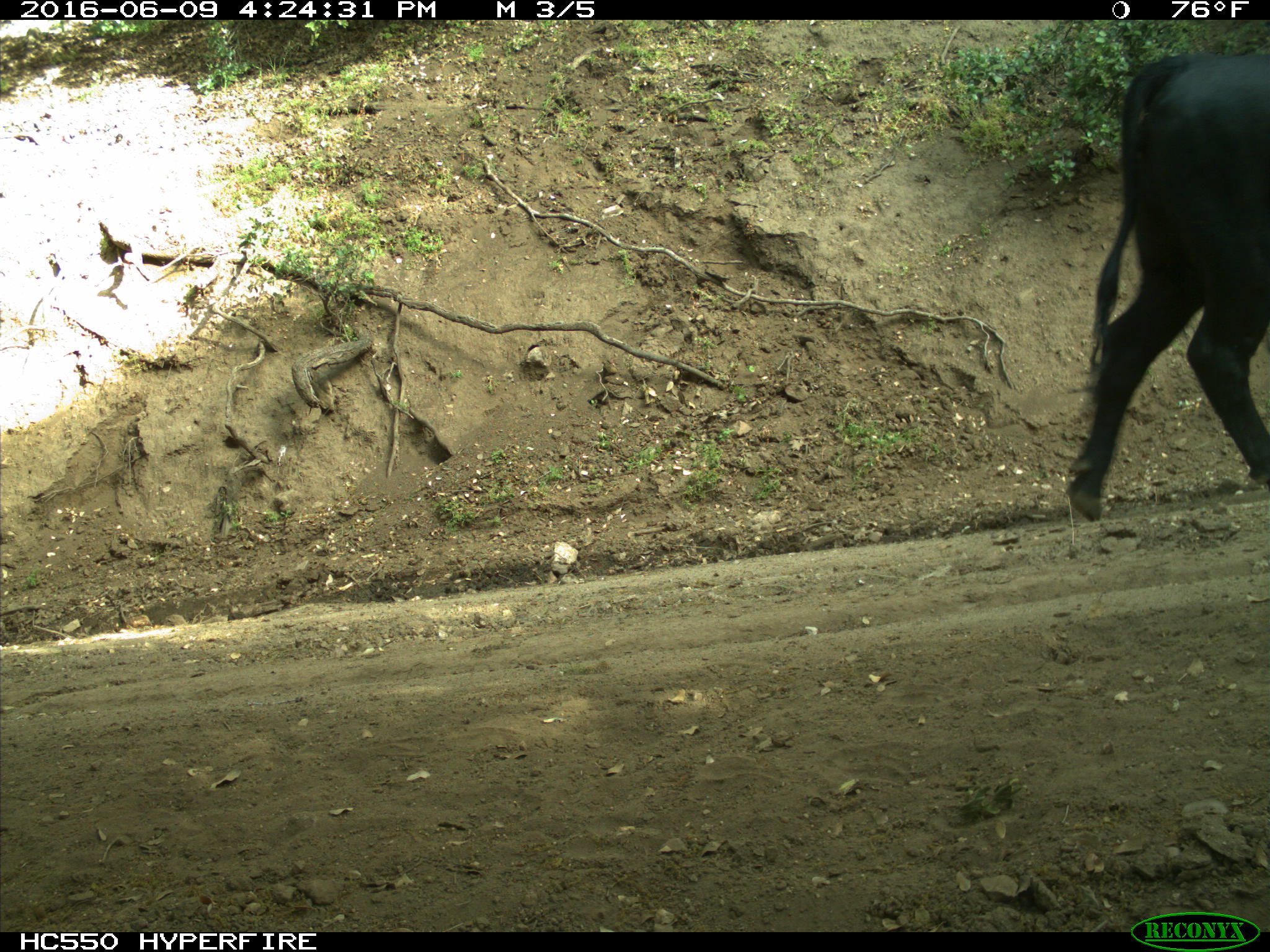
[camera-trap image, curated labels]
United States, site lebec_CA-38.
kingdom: Animalia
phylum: Chordata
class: Mammalia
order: Artiodactyla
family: Bovidae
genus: Bos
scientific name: Bos taurus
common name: domestic cow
Bos taurus (domestic cow).